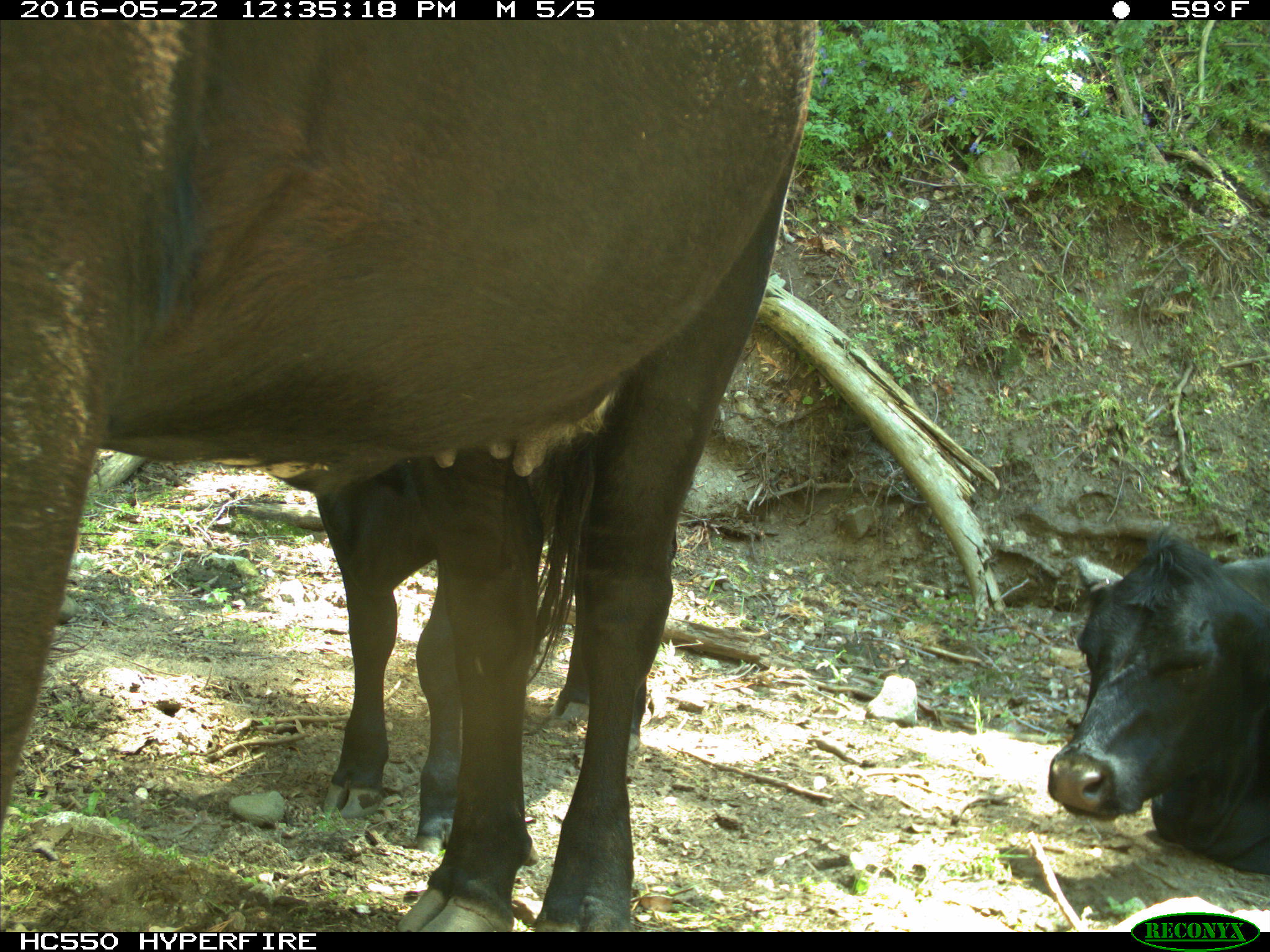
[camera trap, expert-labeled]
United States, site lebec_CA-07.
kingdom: Animalia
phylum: Chordata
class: Mammalia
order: Artiodactyla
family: Bovidae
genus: Bos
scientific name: Bos taurus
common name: domestic cow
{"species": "Bos taurus (domestic cow)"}